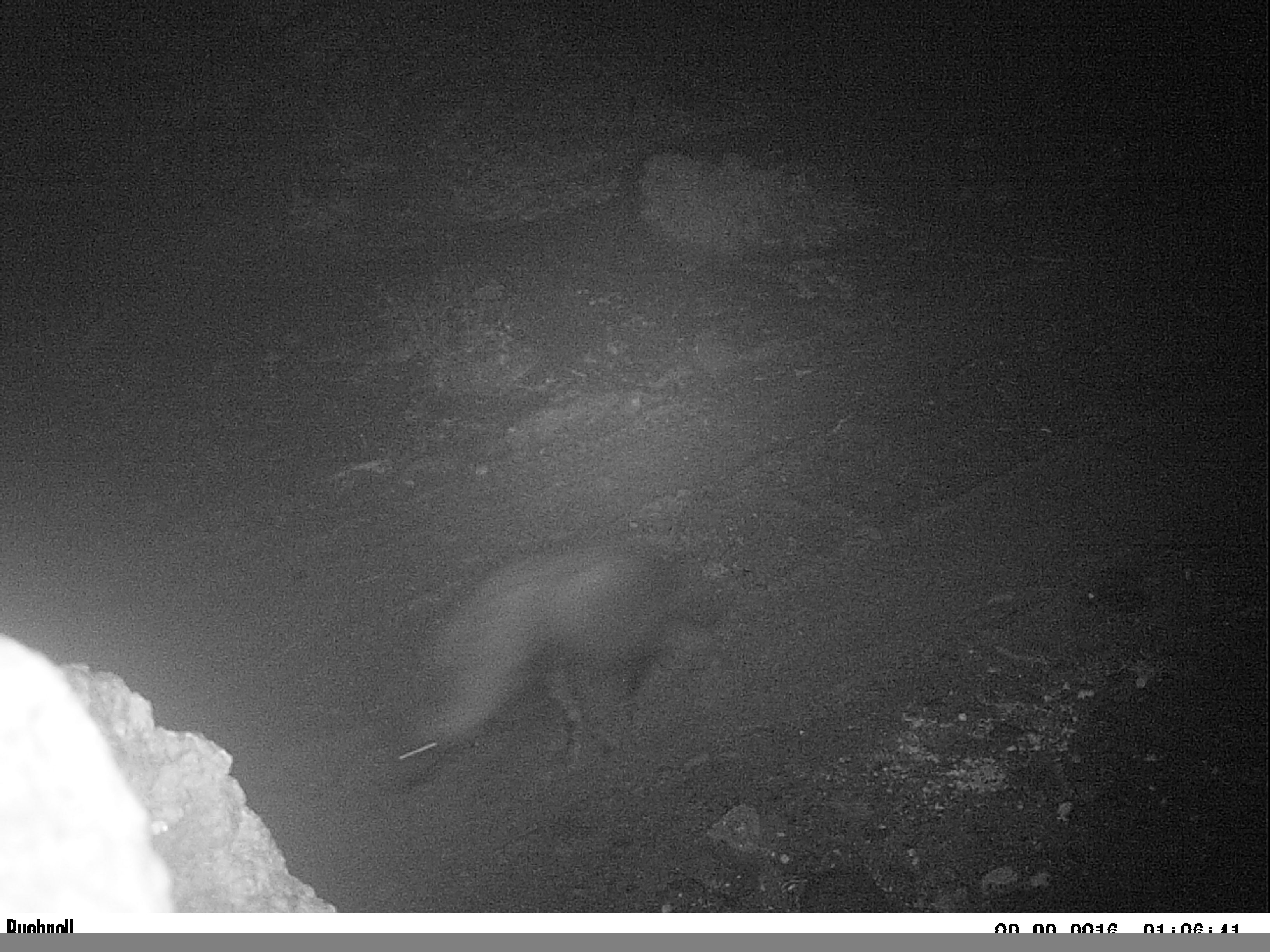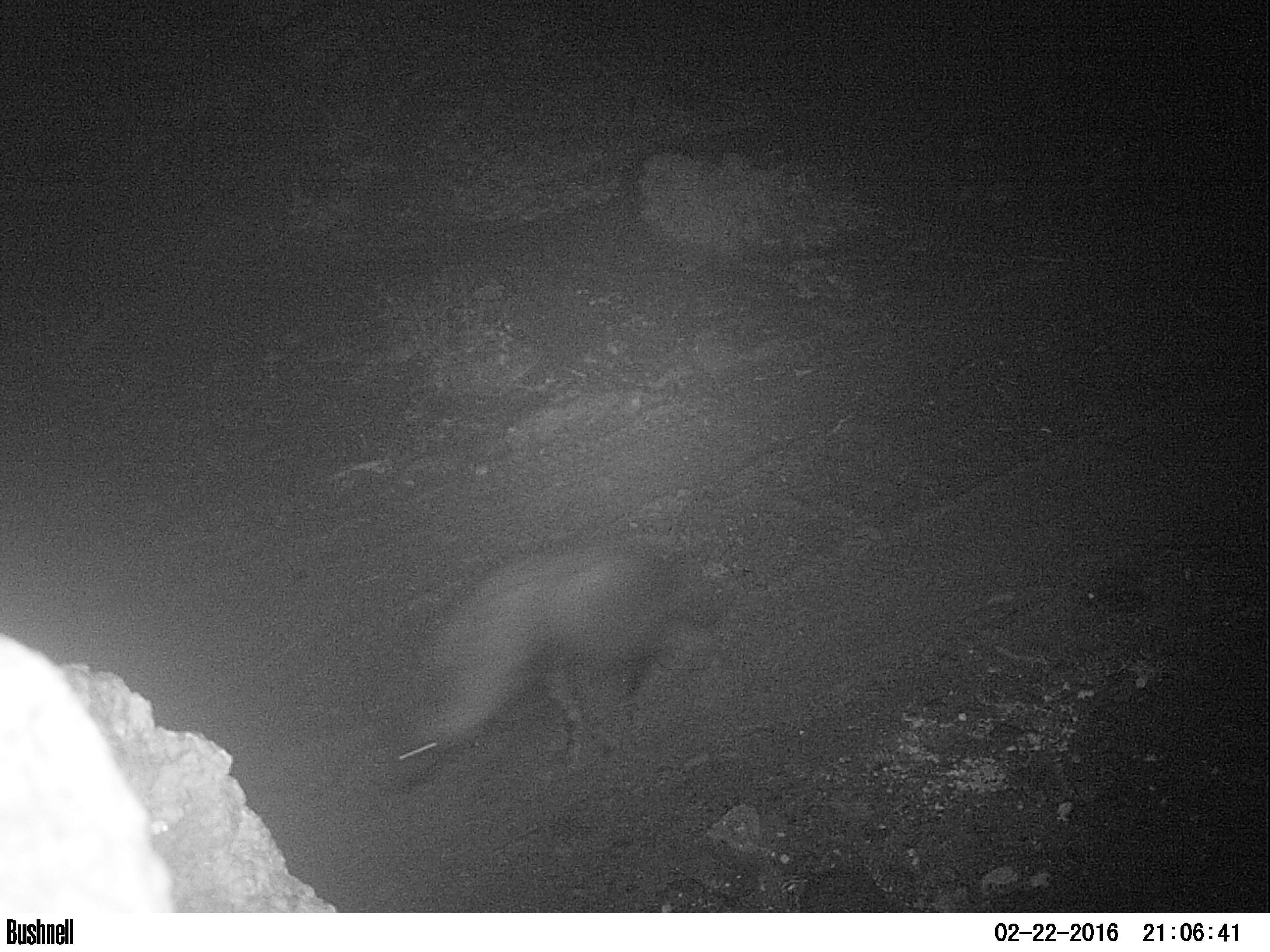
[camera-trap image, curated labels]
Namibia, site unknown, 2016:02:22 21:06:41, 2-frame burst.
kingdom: Animalia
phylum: Chordata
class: Mammalia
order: Carnivora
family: Hyaenidae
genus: Parahyaena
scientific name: Parahyaena brunnea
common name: brown hyena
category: hyaena brunnea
Hyaena brunnea (brown hyena) (Parahyaena brunnea).